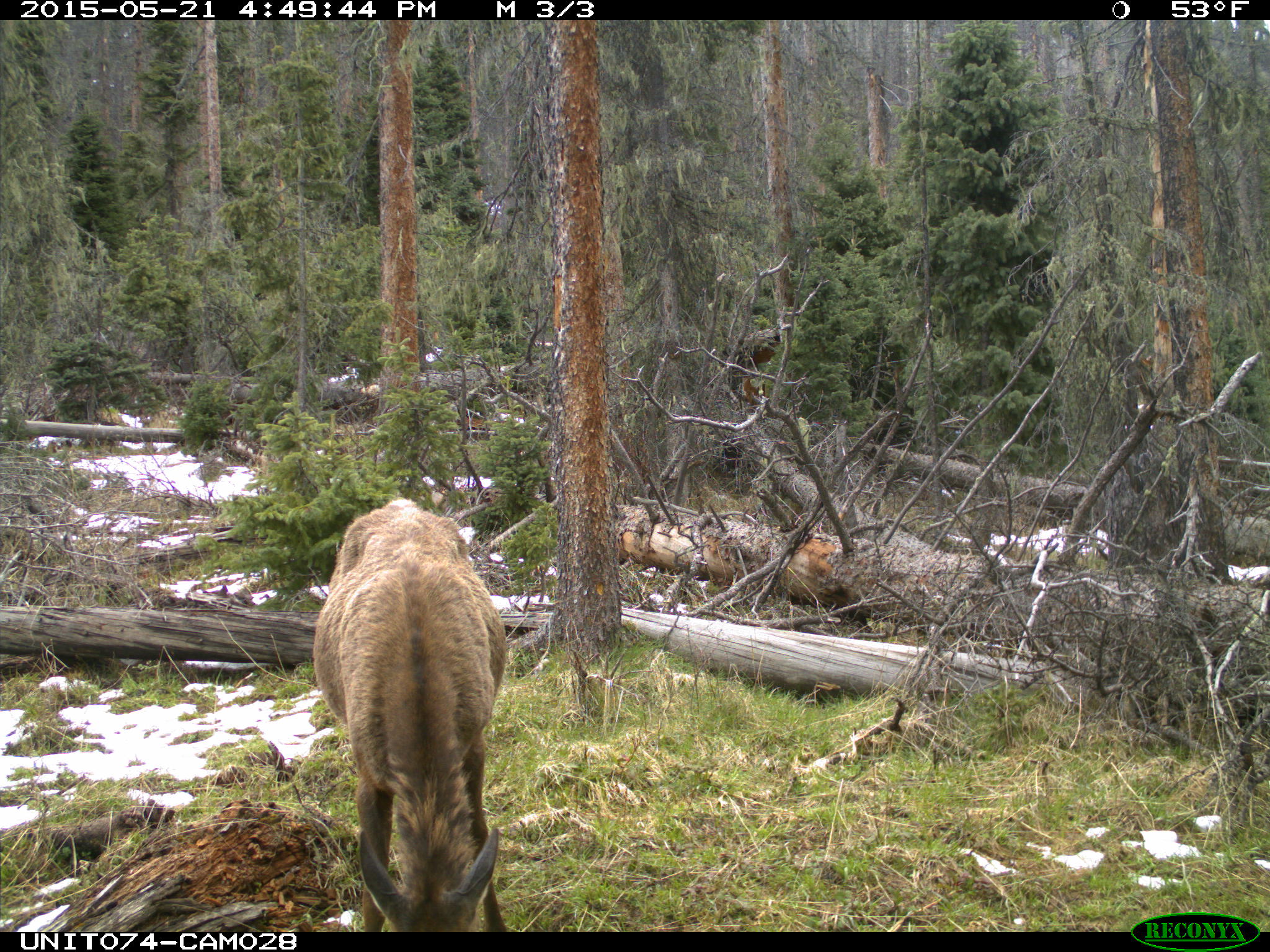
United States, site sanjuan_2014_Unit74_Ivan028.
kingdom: Animalia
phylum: Chordata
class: Mammalia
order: Artiodactyla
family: Cervidae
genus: Cervus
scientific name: Cervus elaphus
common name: red deer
Cervus elaphus (red deer).